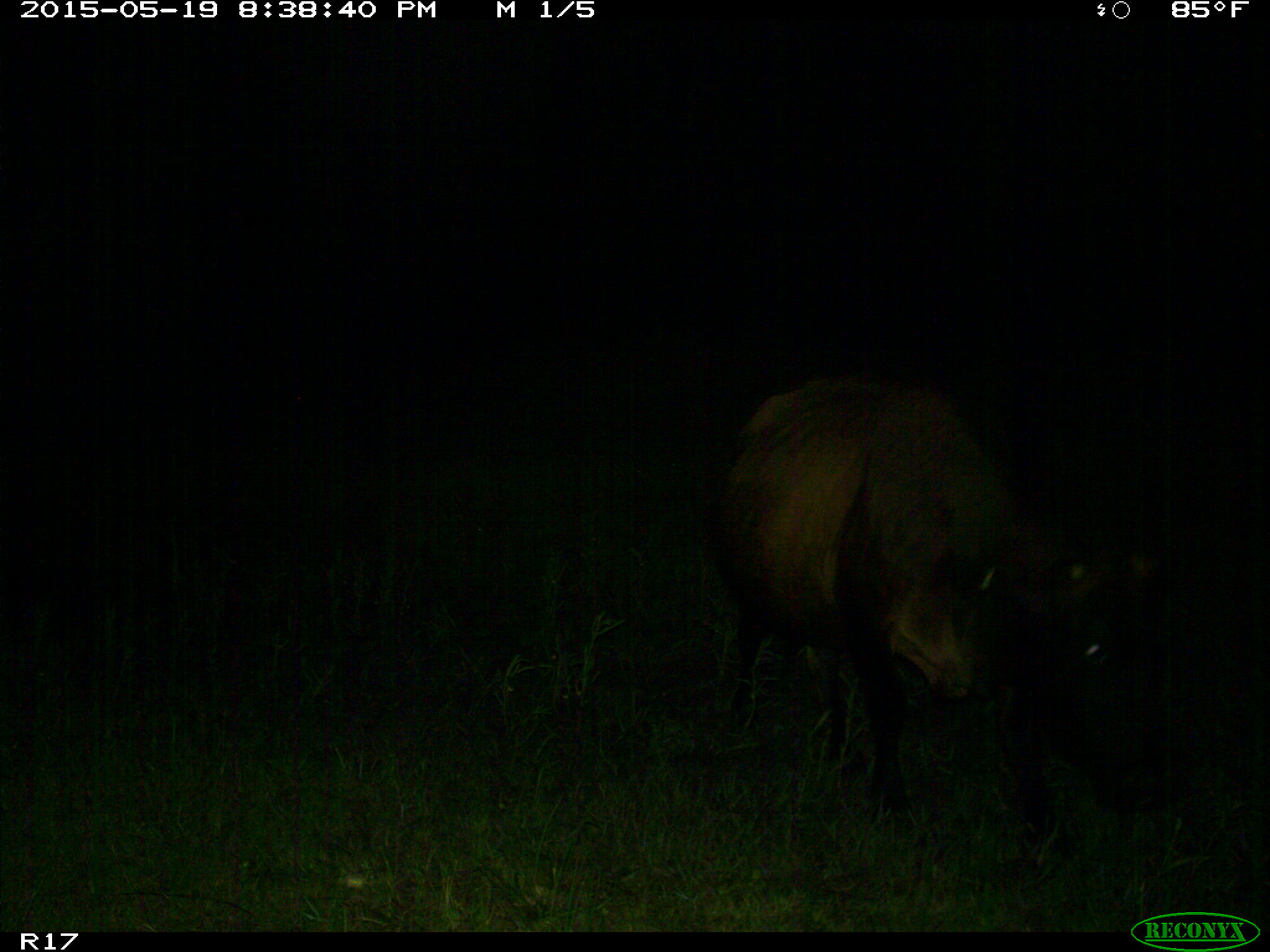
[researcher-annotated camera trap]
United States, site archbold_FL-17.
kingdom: Animalia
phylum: Chordata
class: Mammalia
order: Artiodactyla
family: Bovidae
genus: Bos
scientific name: Bos taurus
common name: domestic cow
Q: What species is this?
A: Bos taurus (domestic cow).